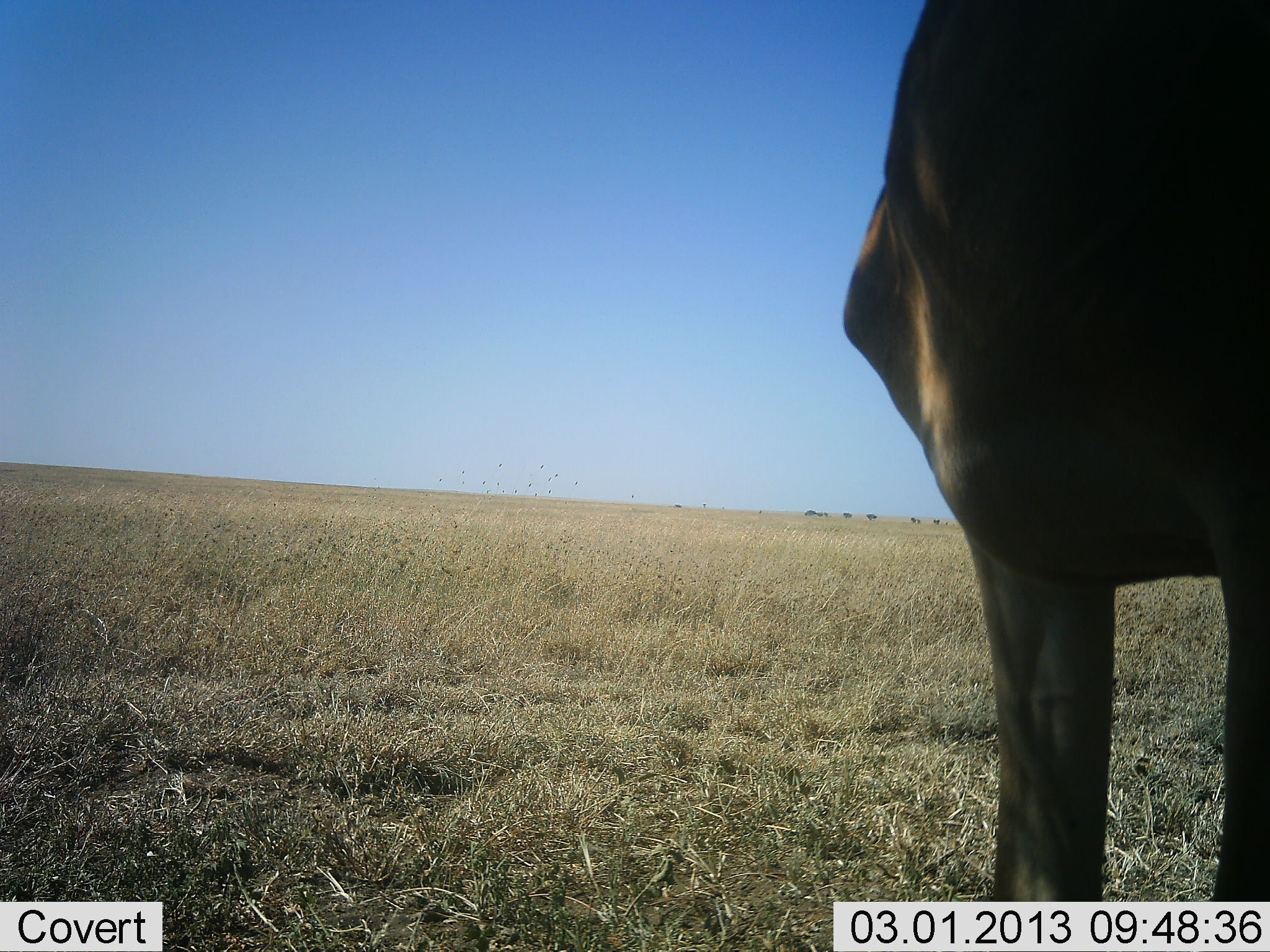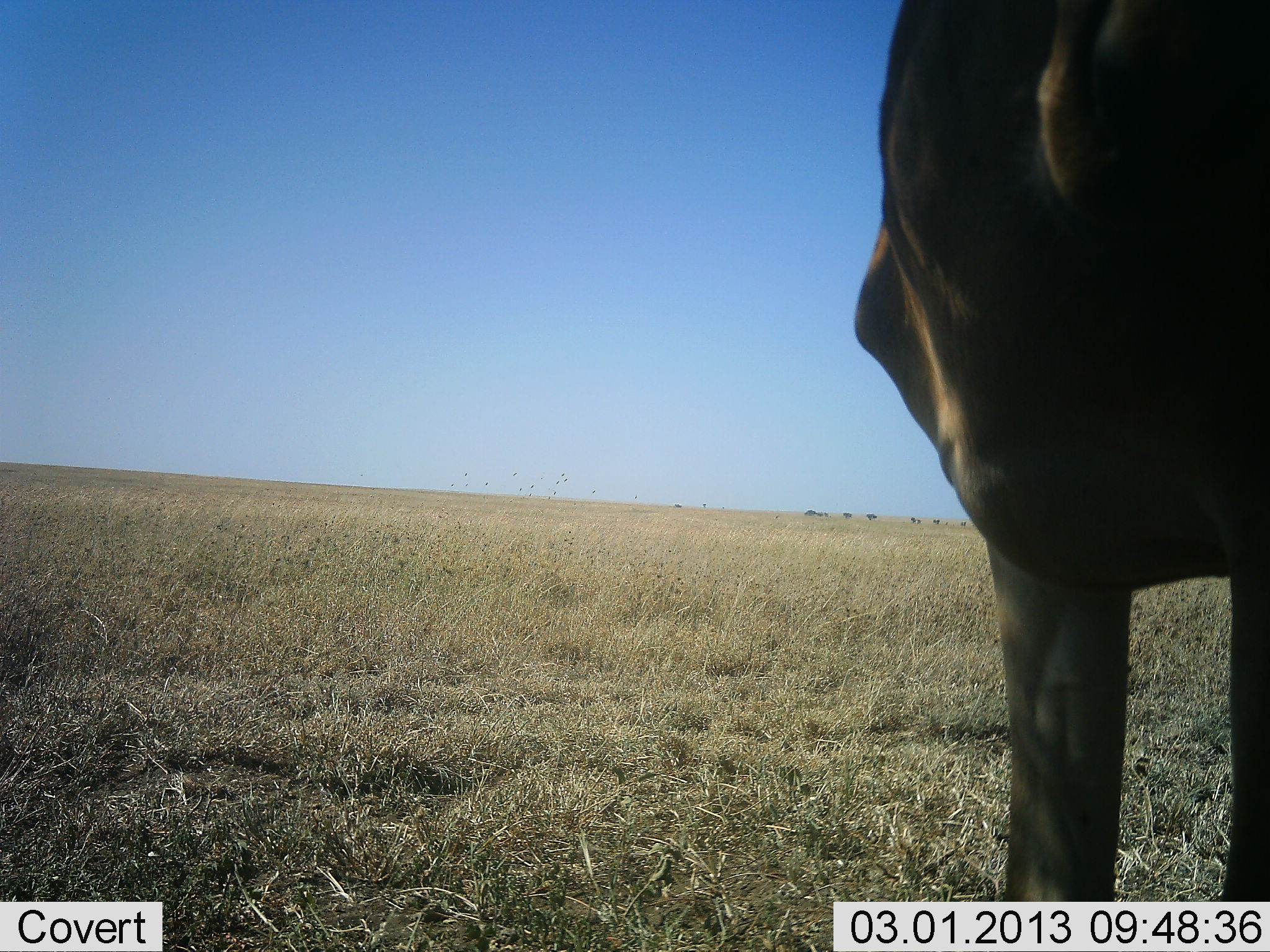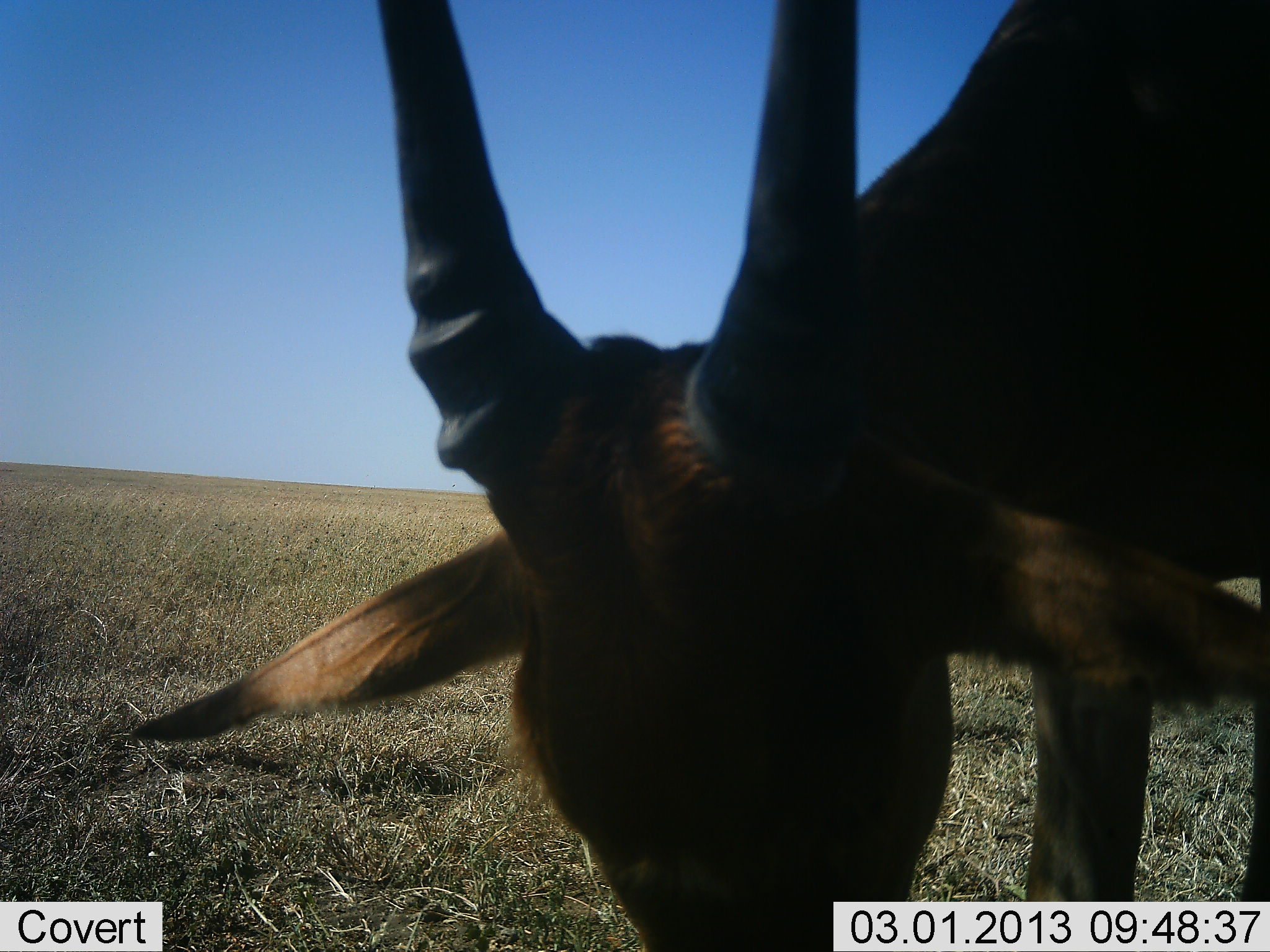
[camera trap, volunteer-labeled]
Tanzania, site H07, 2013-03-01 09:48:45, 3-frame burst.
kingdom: Animalia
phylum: Chordata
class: Mammalia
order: Artiodactyla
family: Bovidae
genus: Nanger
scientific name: Nanger granti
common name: grant's gazelle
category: gazellegrants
Gazellegrants (grant's gazelle) (Nanger granti), count 1. Behavior (volunteer vote fractions): standing 50%, resting 0%, moving 0%, interacting 0%. Young present (vote fraction): 0%. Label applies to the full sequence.